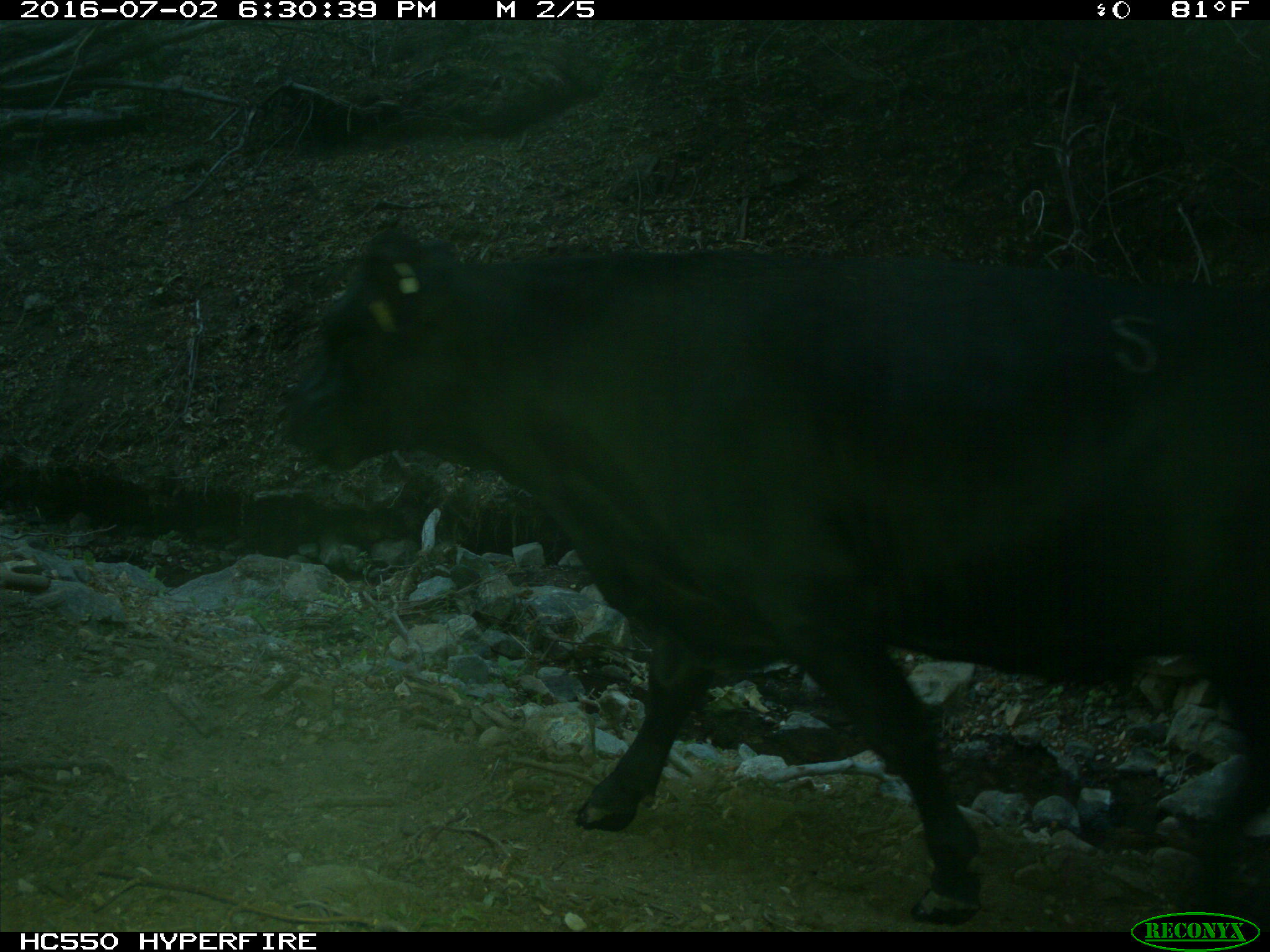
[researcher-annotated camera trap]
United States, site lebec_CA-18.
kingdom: Animalia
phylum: Chordata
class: Mammalia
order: Artiodactyla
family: Bovidae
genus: Bos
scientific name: Bos taurus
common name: domestic cow